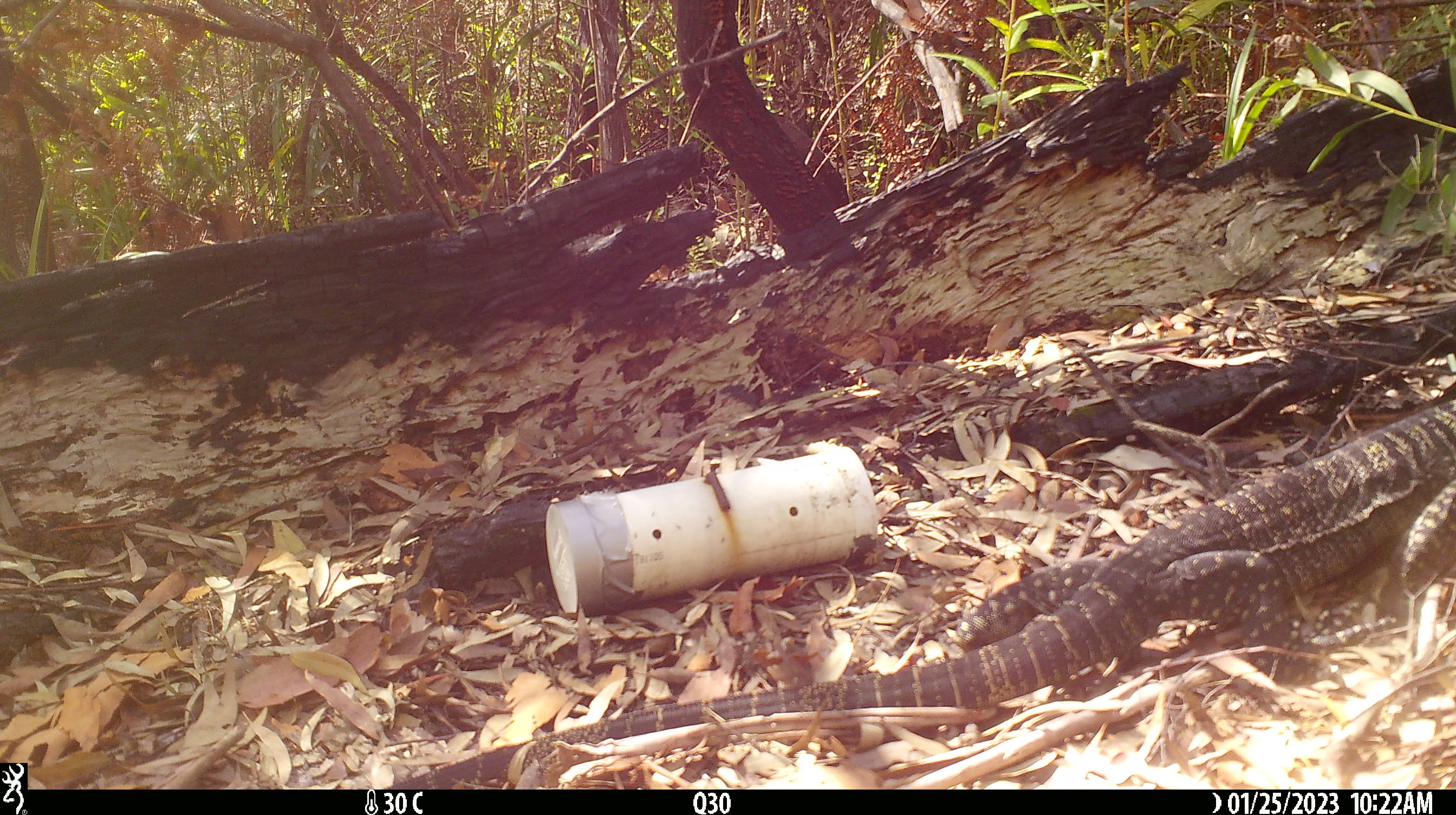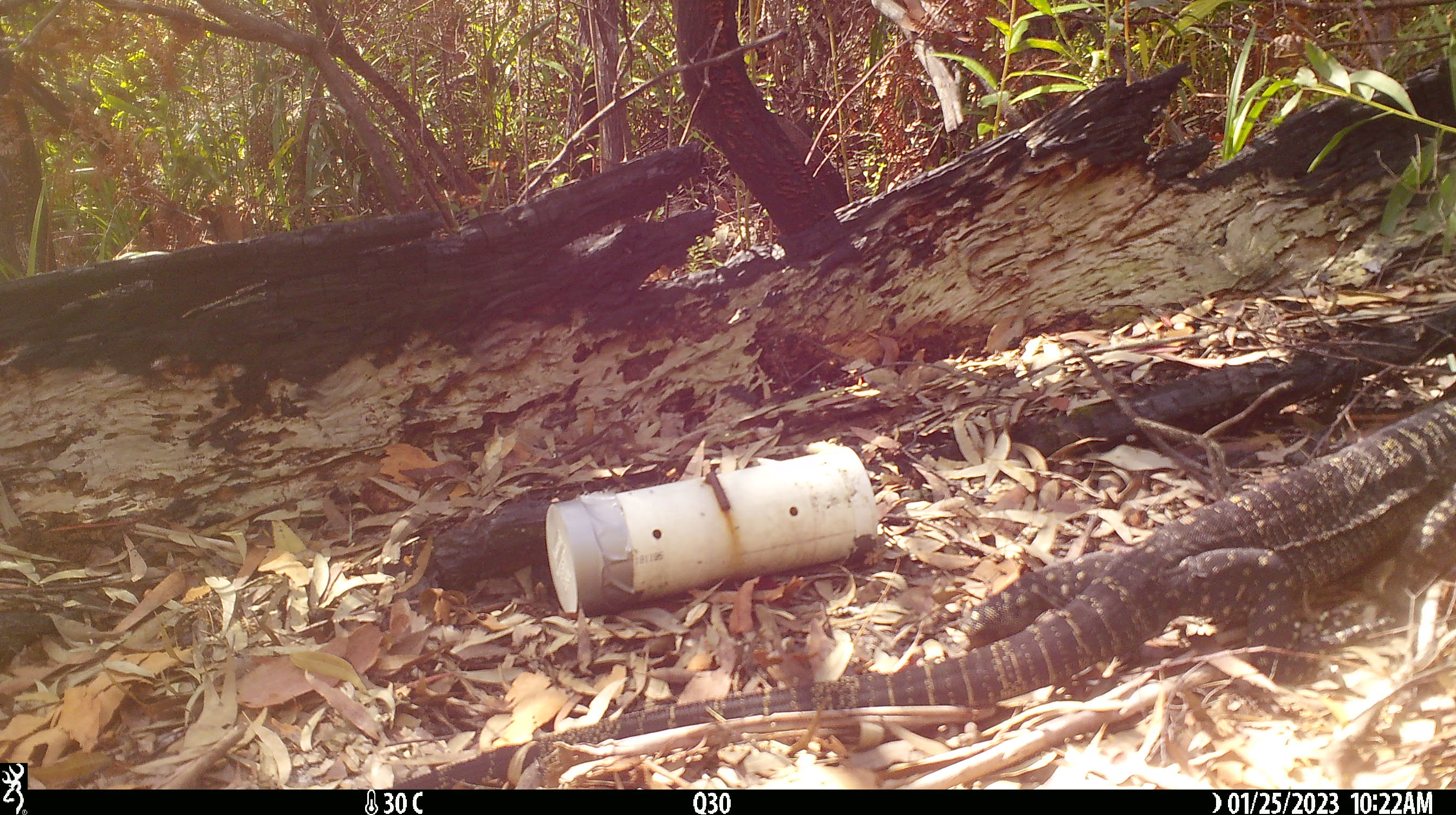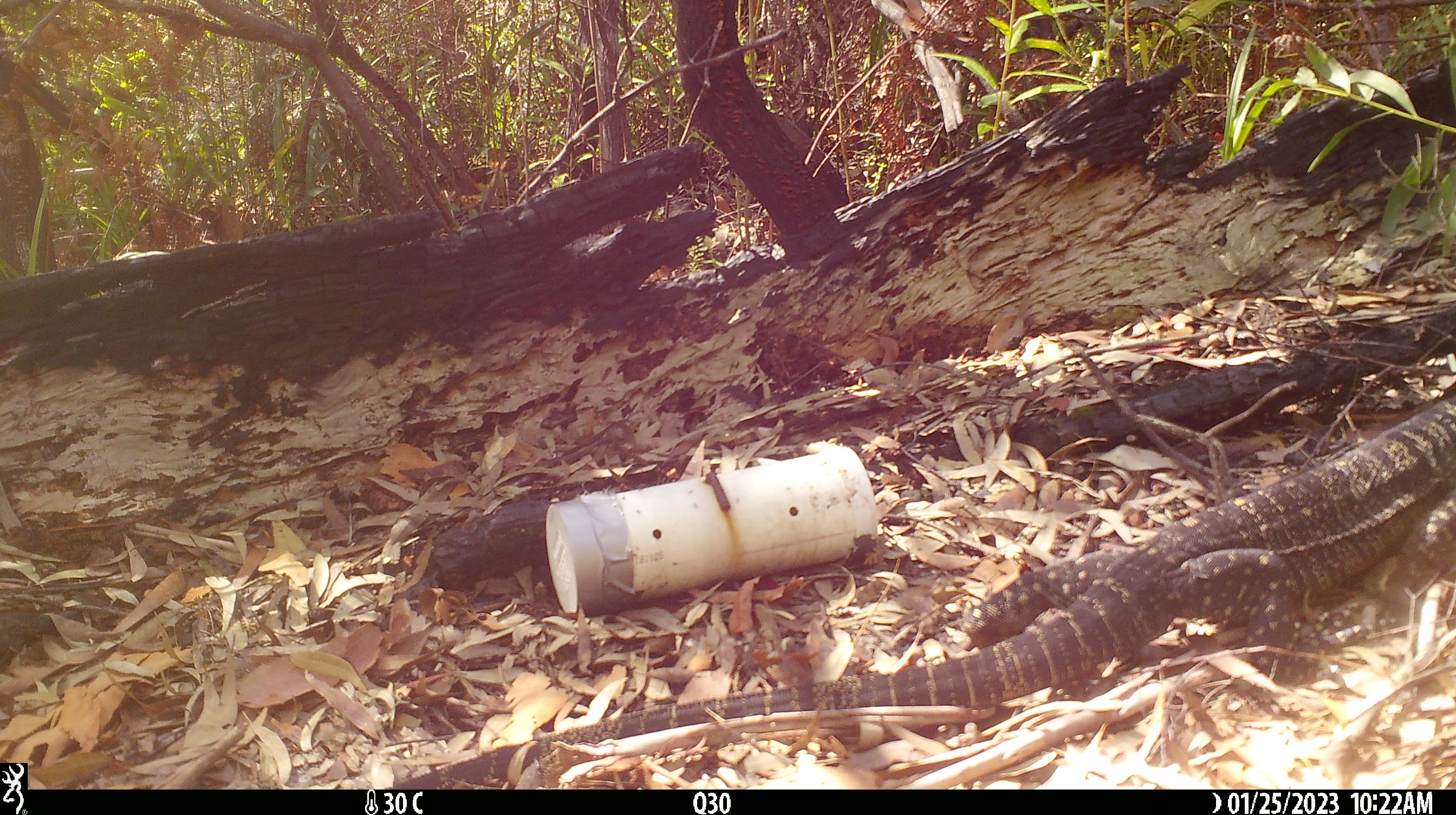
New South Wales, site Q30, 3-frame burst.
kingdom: Animalia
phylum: Chordata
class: Reptilia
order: Squamata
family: Varanidae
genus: Varanus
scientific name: Varanus varius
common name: lace monitor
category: goanna